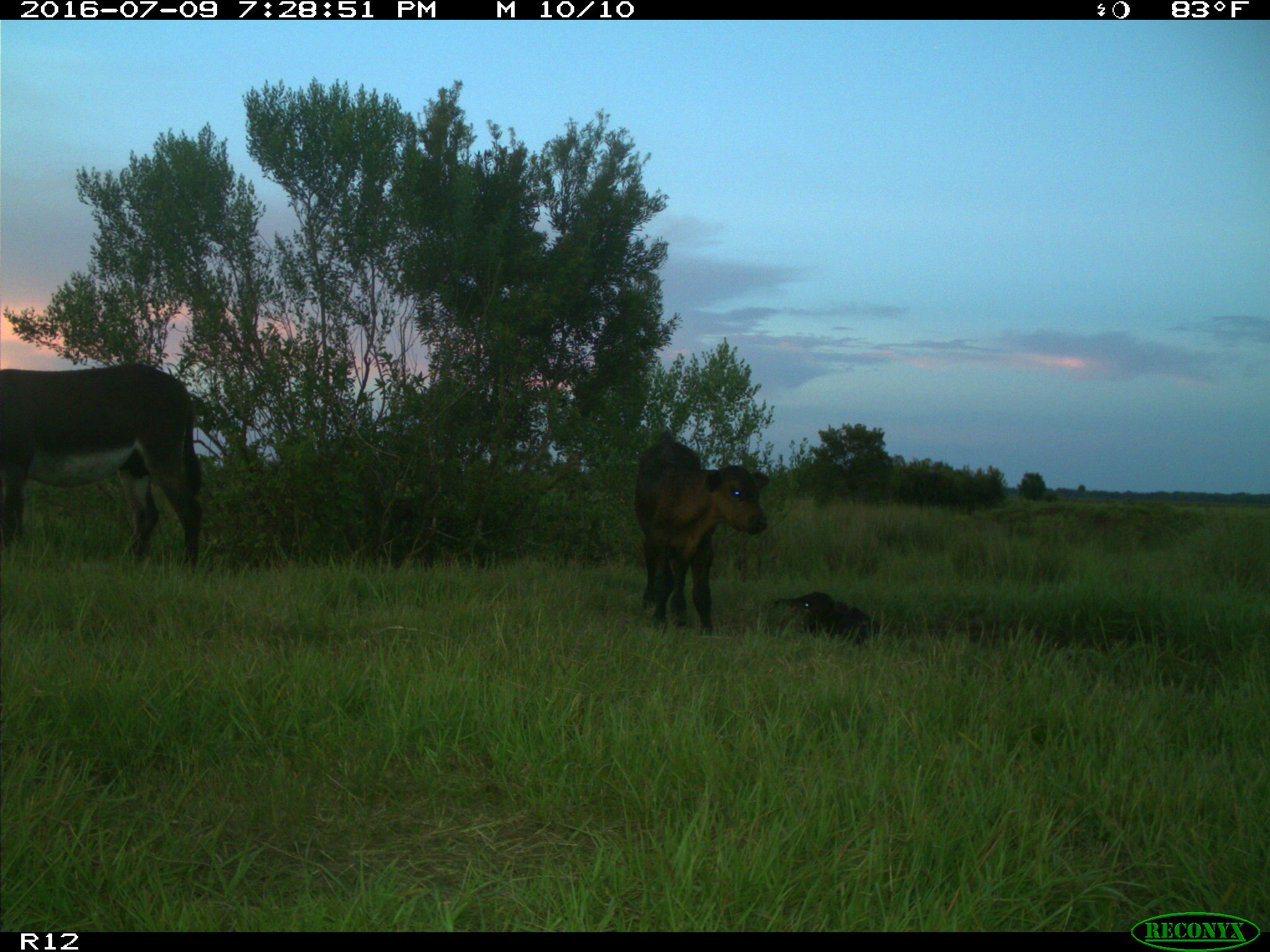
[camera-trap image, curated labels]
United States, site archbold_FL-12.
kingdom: Animalia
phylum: Chordata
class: Mammalia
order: Artiodactyla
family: Bovidae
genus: Bos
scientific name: Bos taurus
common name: domestic cow